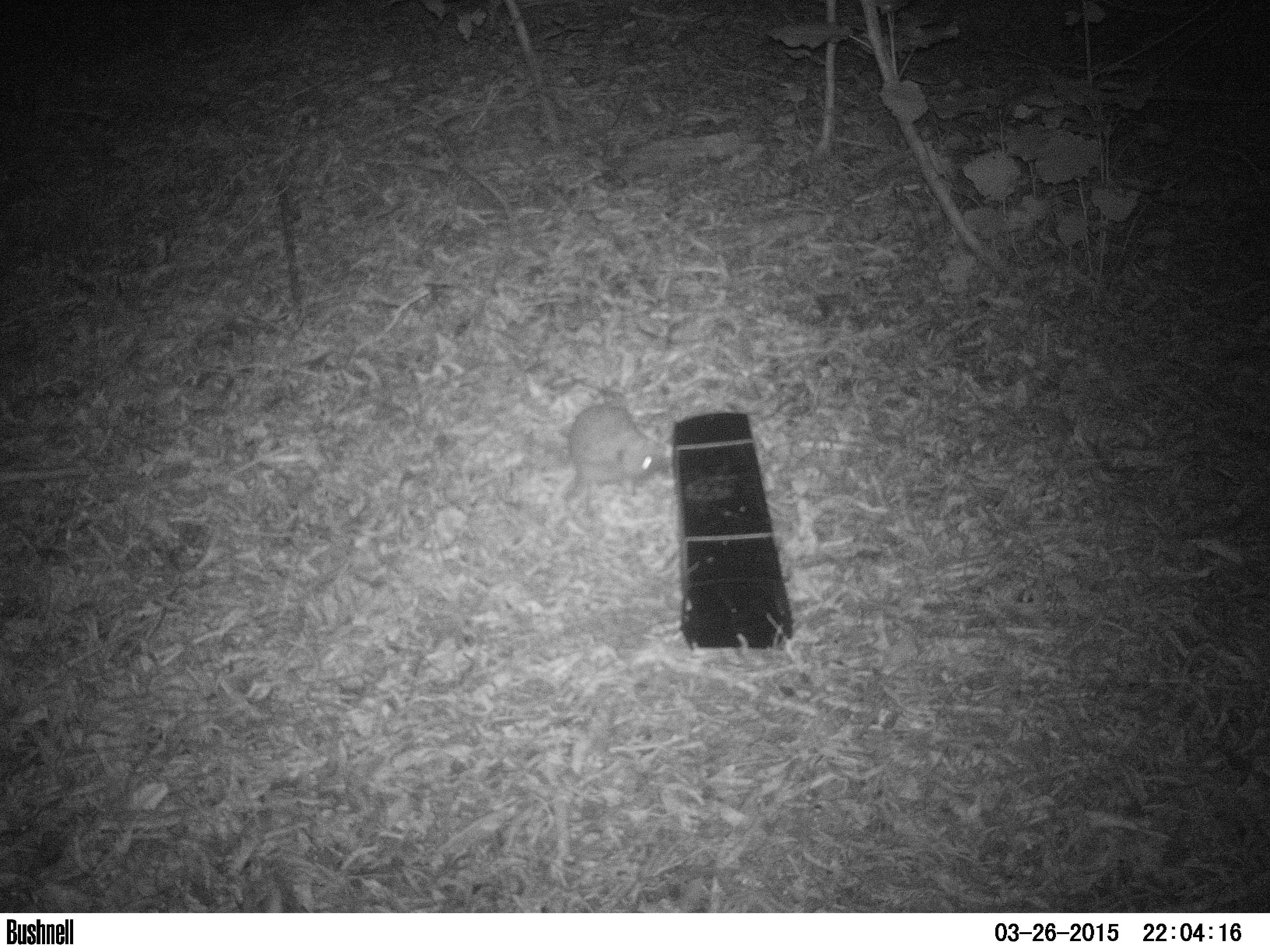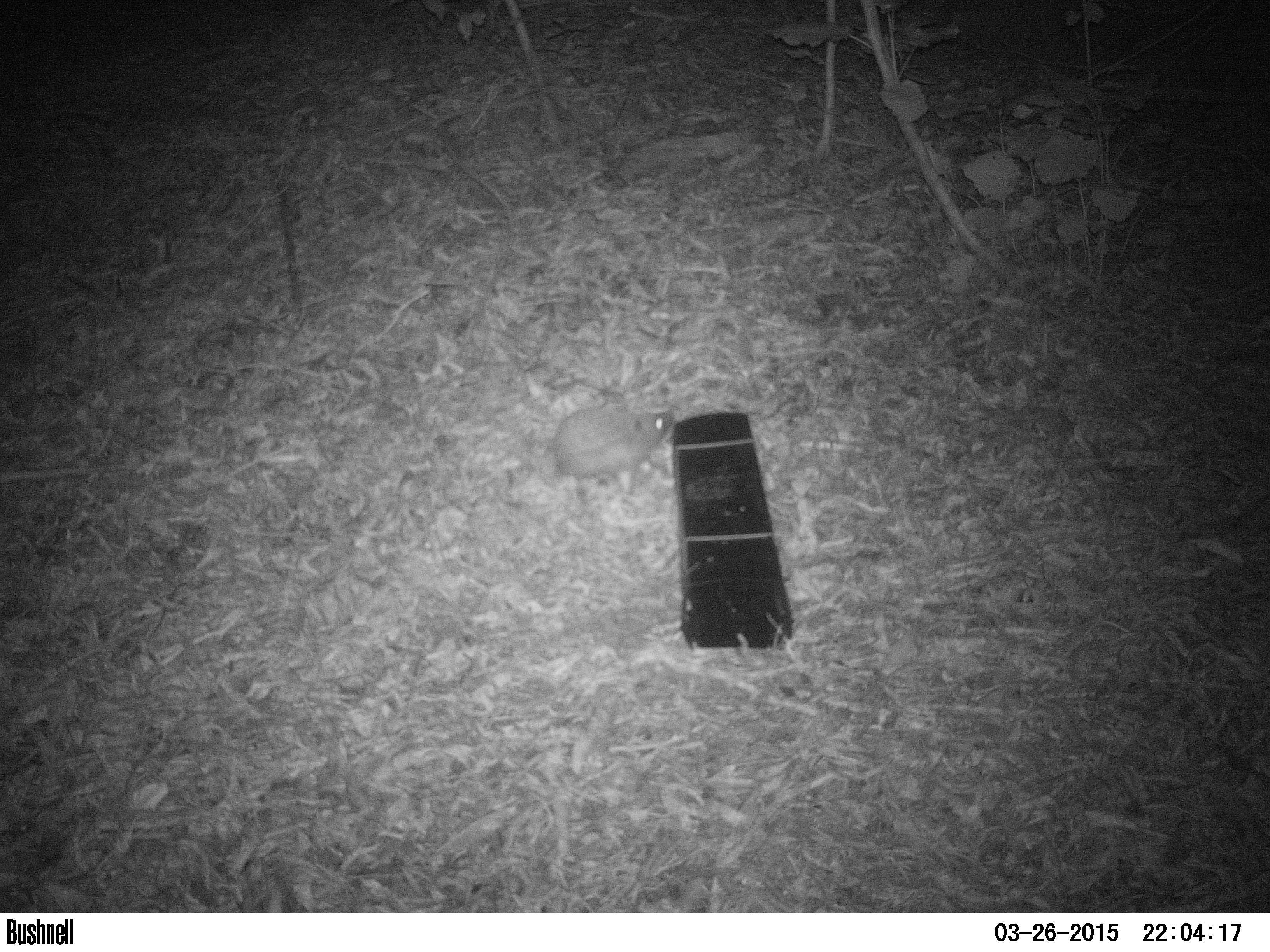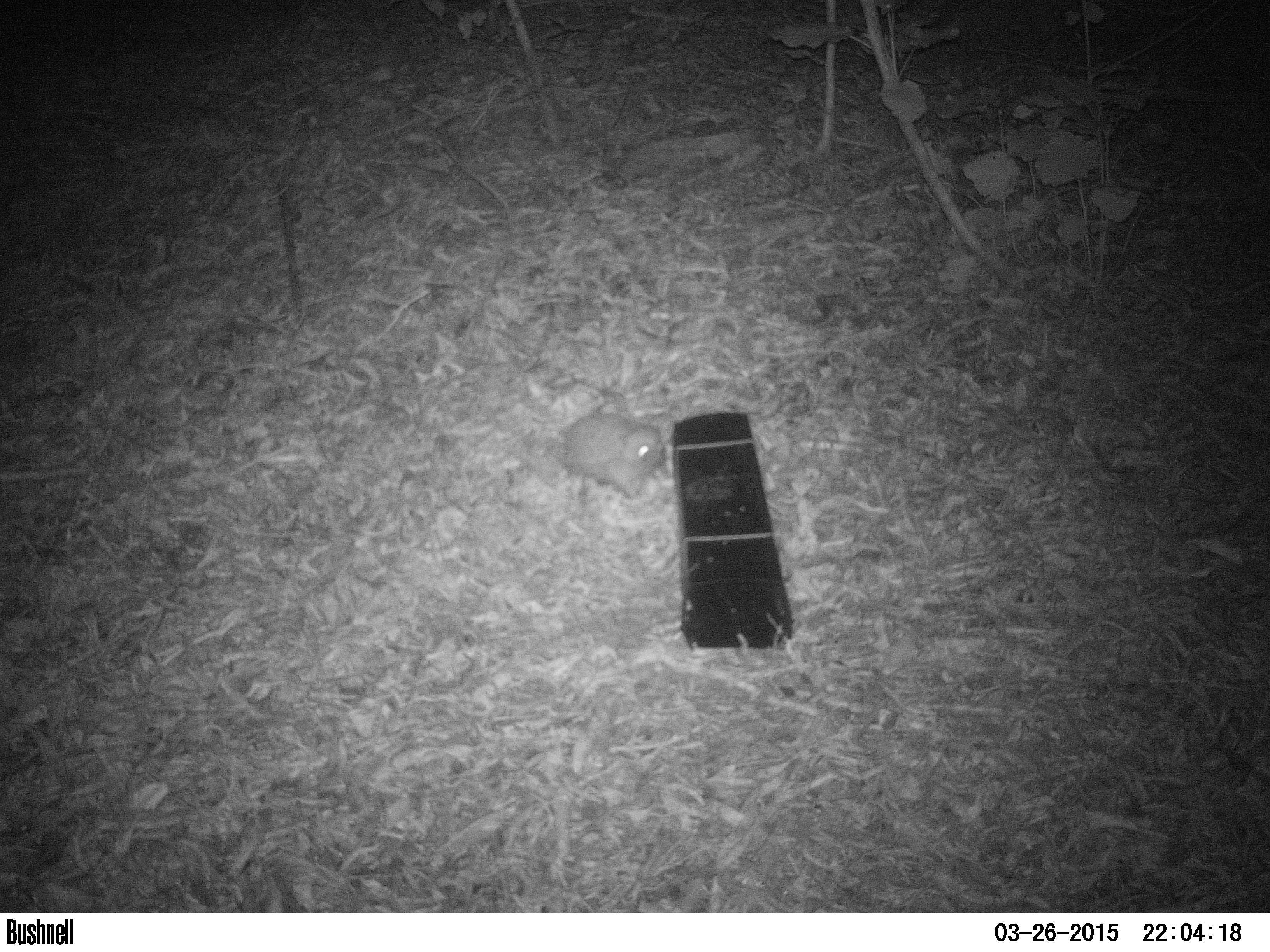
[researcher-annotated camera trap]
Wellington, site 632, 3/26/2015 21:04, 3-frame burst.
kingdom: Animalia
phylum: Chordata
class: Mammalia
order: Eulipotyphla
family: Erinaceidae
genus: Erinaceus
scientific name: Erinaceus europaeus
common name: hedgehog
Hedgehog (Erinaceus europaeus).